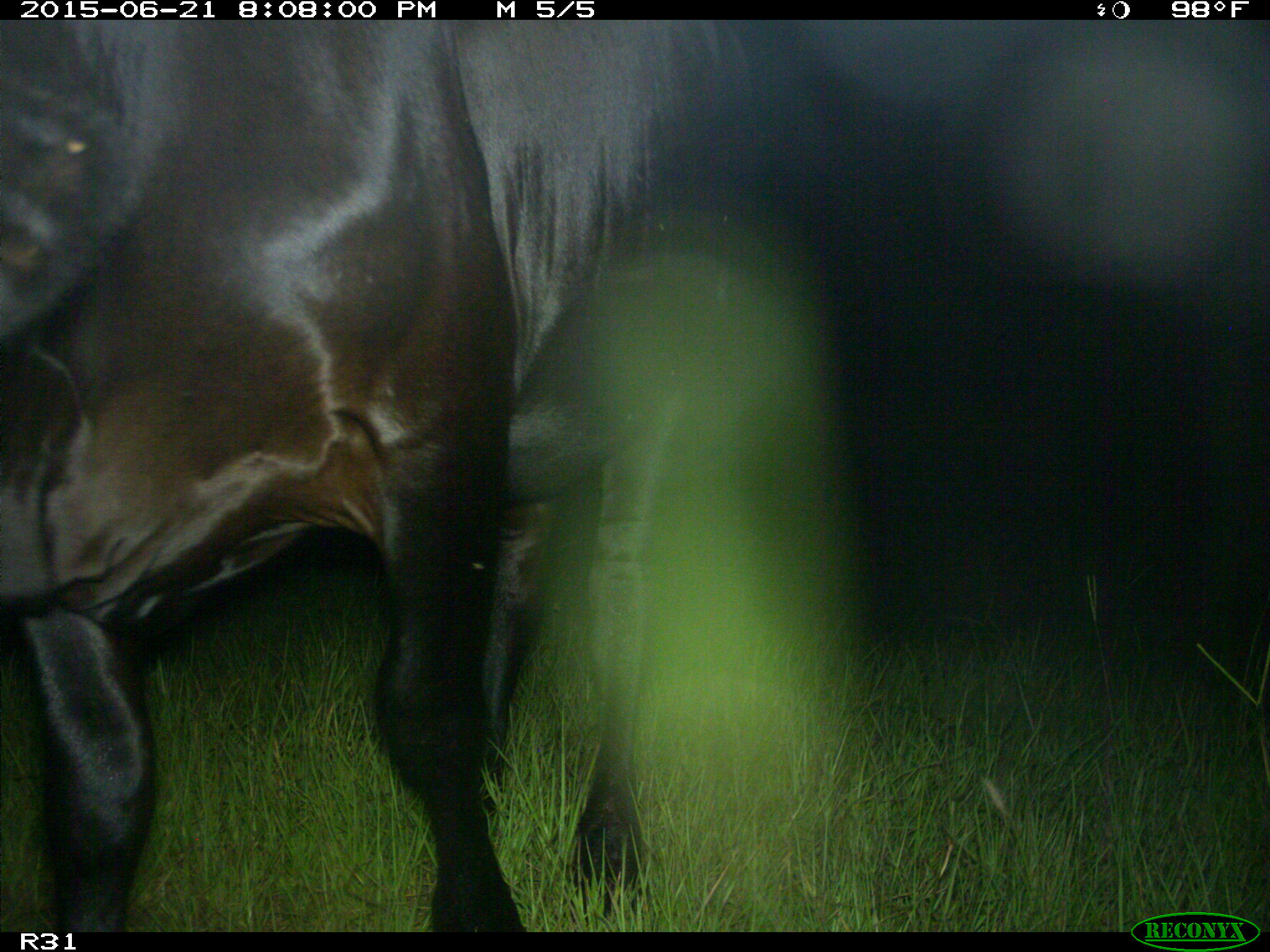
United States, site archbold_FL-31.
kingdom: Animalia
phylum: Chordata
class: Mammalia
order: Artiodactyla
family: Bovidae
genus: Bos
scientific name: Bos taurus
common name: domestic cow